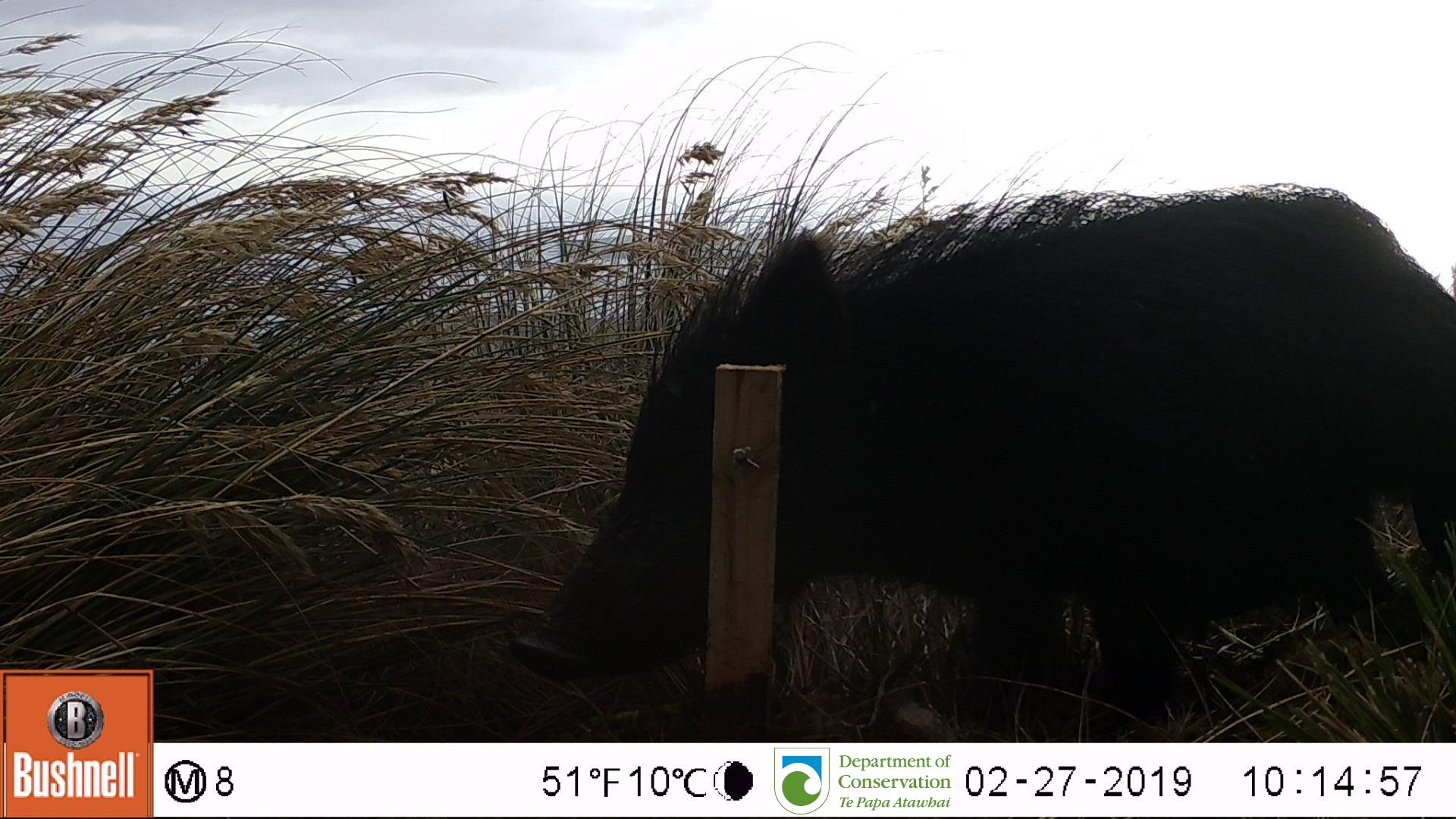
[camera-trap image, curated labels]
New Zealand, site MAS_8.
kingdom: Animalia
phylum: Chordata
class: Mammalia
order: Artiodactyla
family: Suidae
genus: Sus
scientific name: Sus scrofa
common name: pig